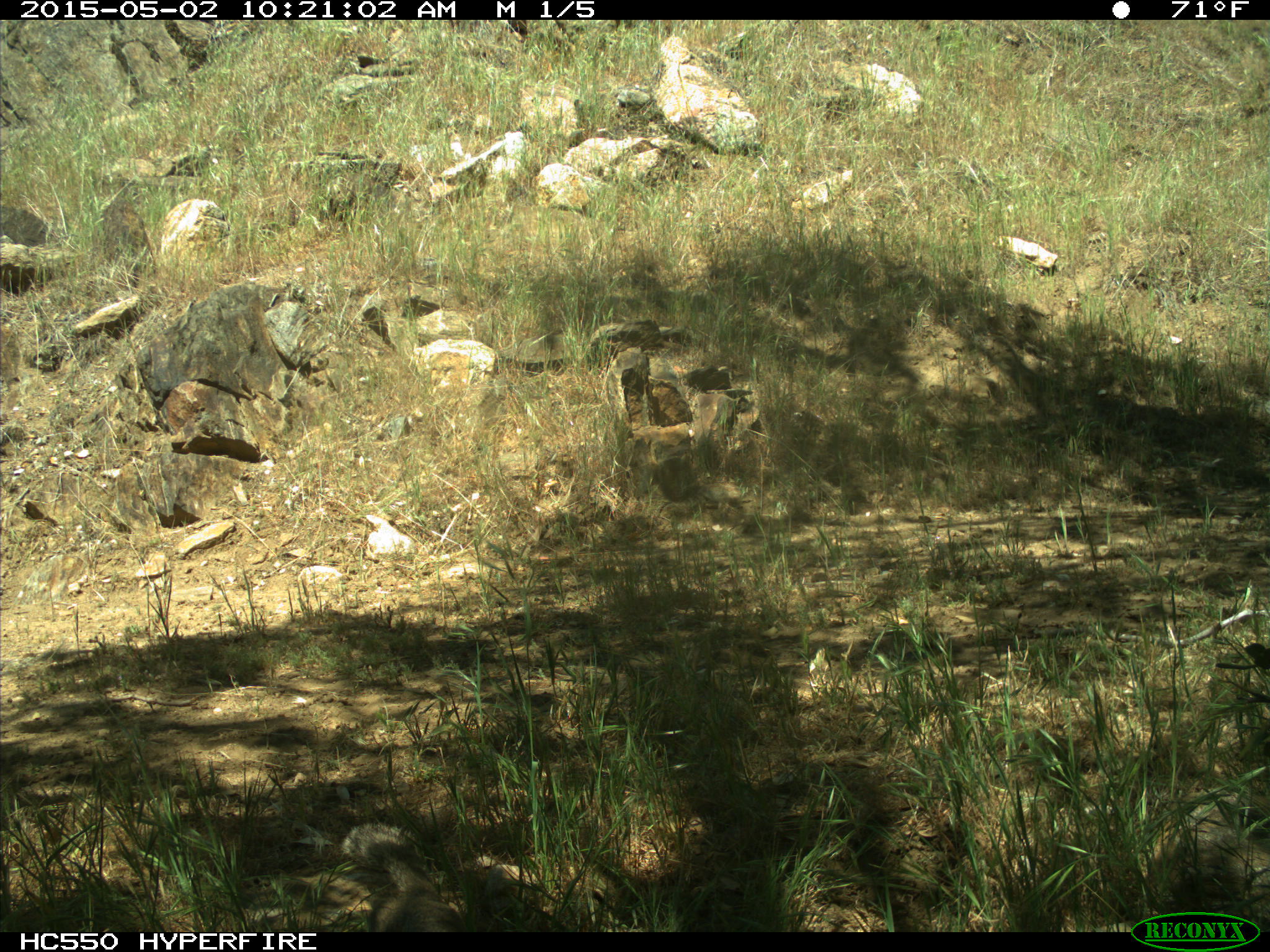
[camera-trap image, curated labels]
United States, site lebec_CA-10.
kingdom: Animalia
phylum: Chordata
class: Mammalia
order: Rodentia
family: Sciuridae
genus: Otospermophilus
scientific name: Otospermophilus beecheyi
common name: california ground squirrel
Otospermophilus beecheyi (california ground squirrel).